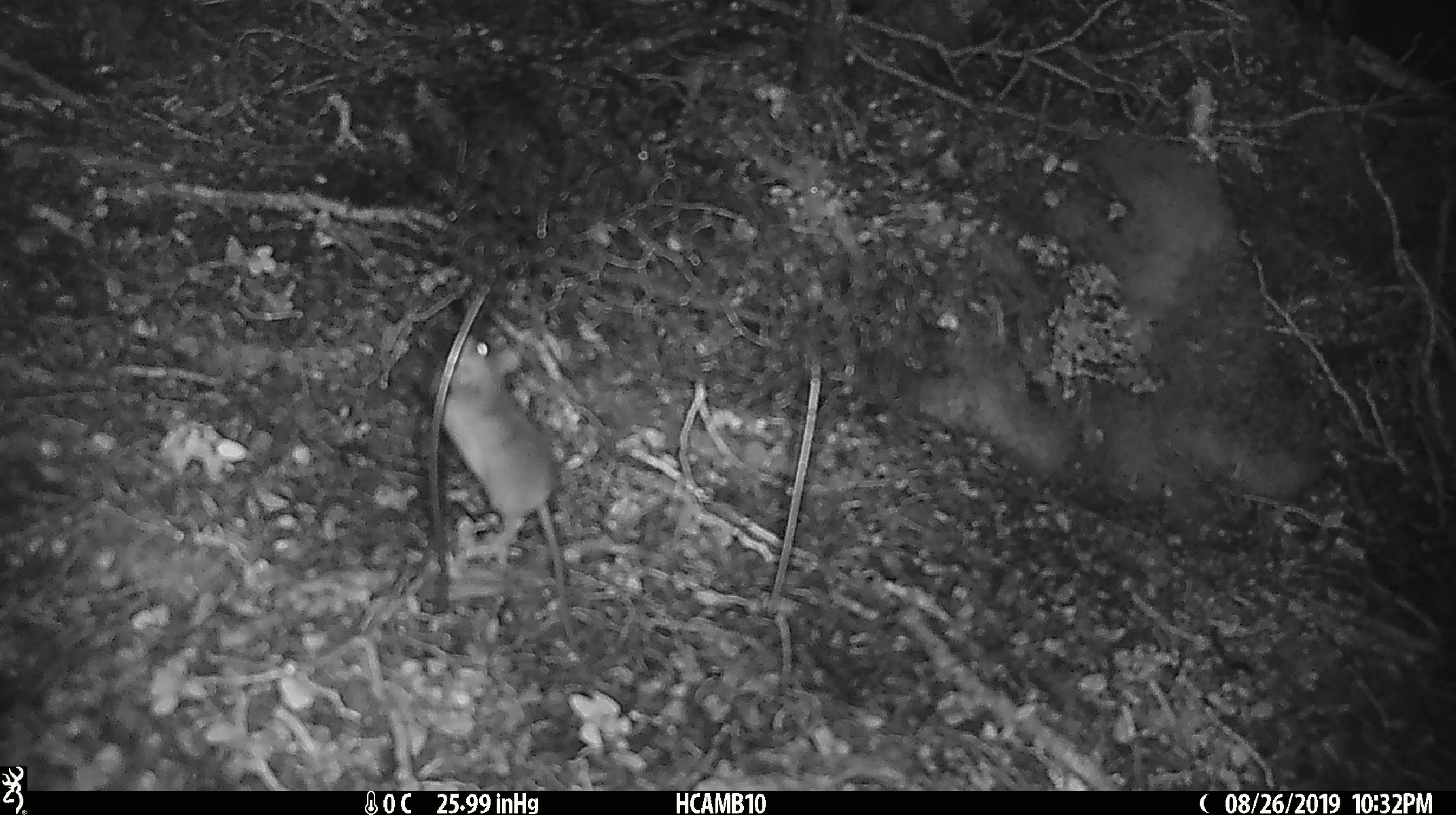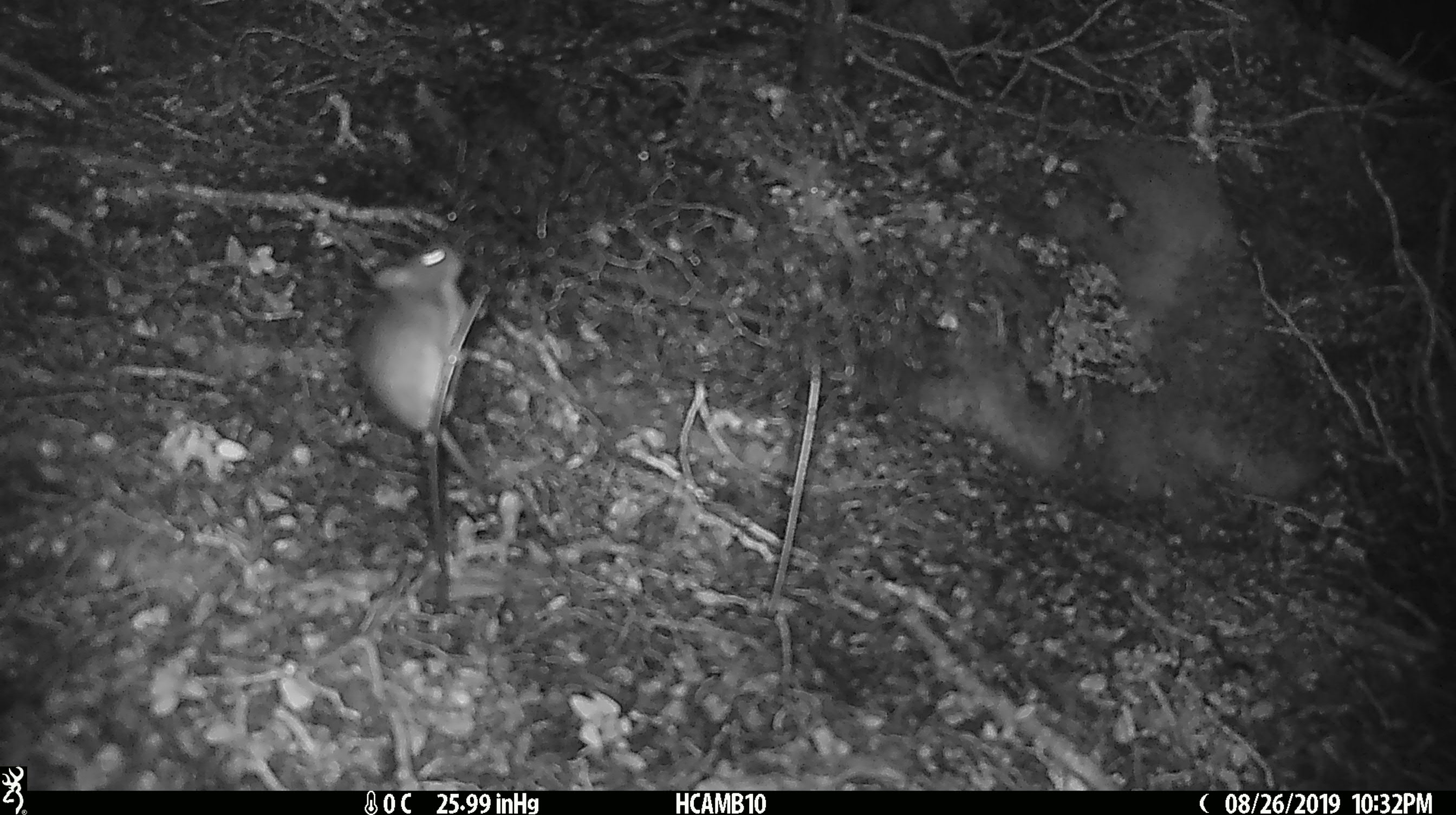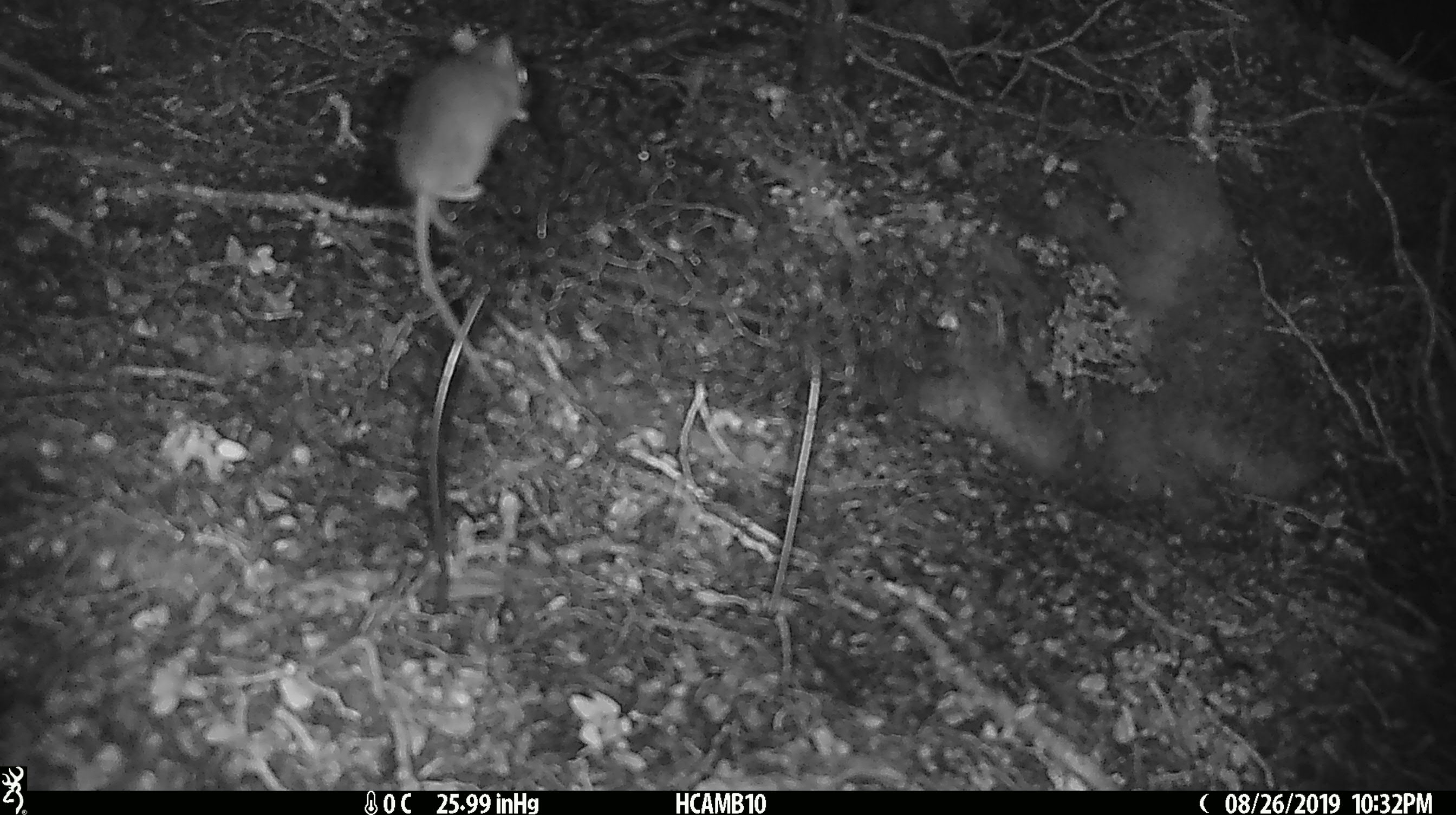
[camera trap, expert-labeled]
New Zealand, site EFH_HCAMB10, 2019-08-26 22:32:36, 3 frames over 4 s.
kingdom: Animalia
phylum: Chordata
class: Mammalia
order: Rodentia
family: Muridae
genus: Mus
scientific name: Mus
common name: mouse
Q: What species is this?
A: Mouse (Mus).